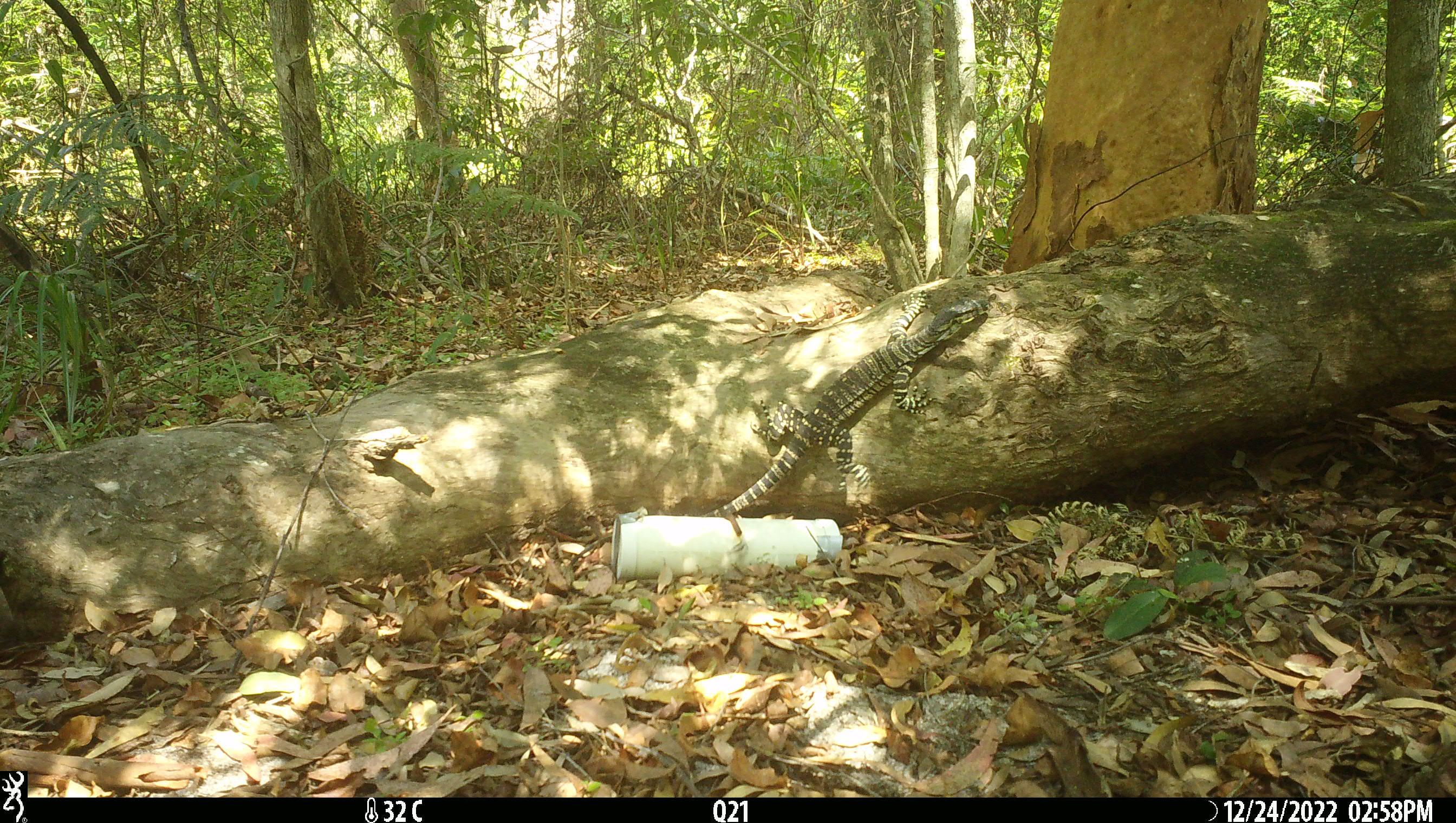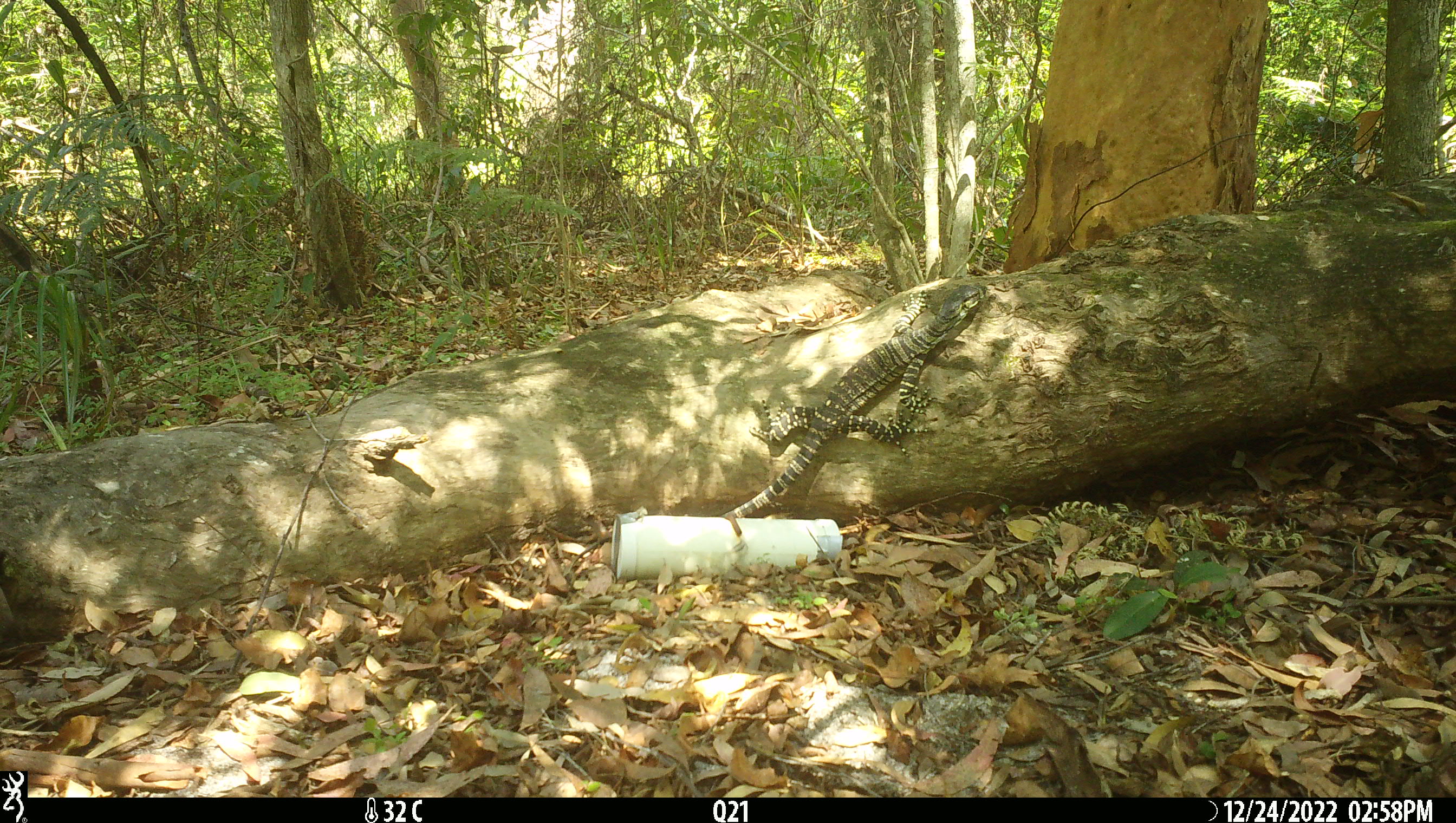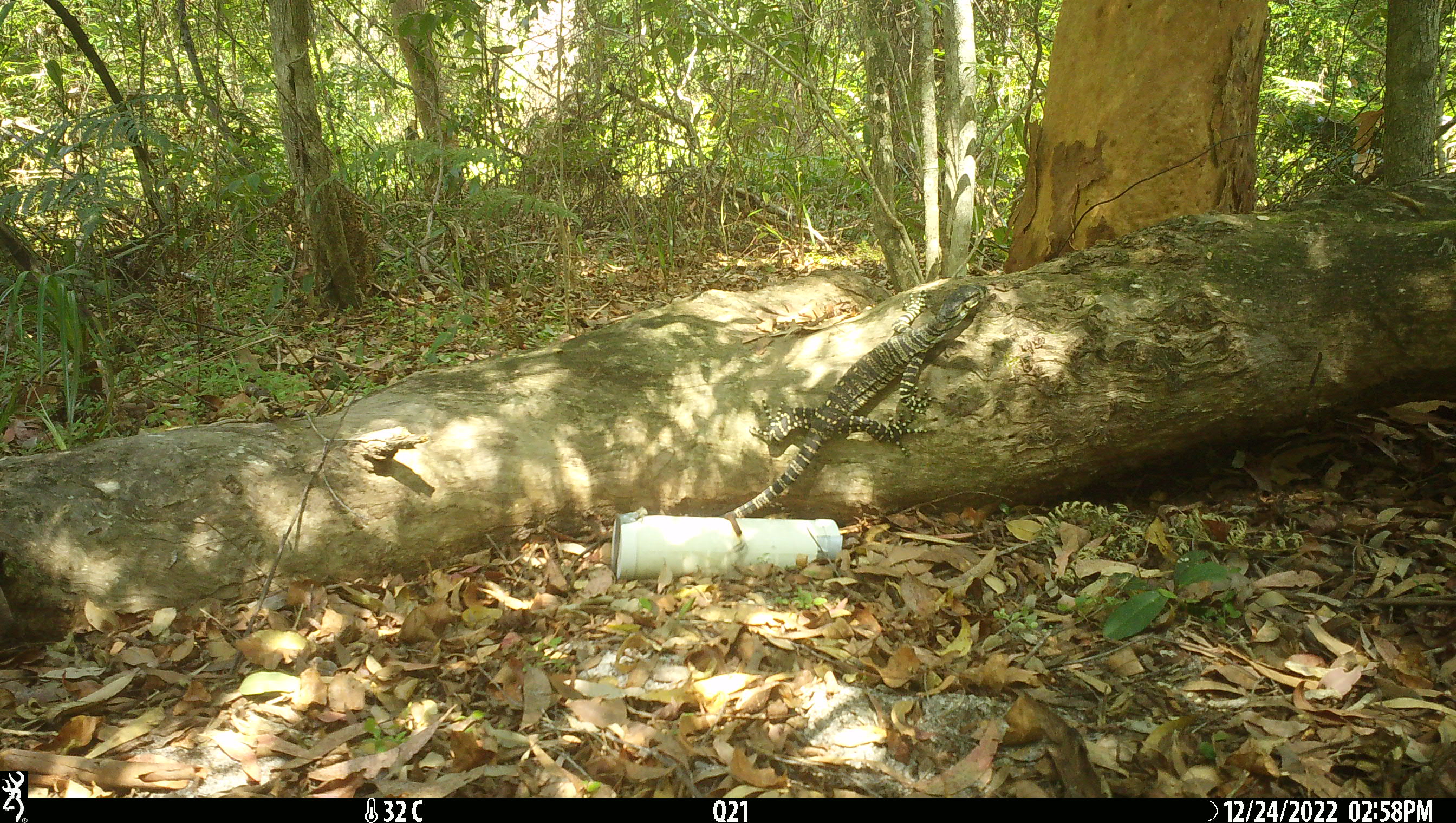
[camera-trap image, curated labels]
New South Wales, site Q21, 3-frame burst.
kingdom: Animalia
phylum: Chordata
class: Reptilia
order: Squamata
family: Varanidae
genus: Varanus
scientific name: Varanus varius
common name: lace monitor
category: goanna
Goanna (lace monitor) (Varanus varius).